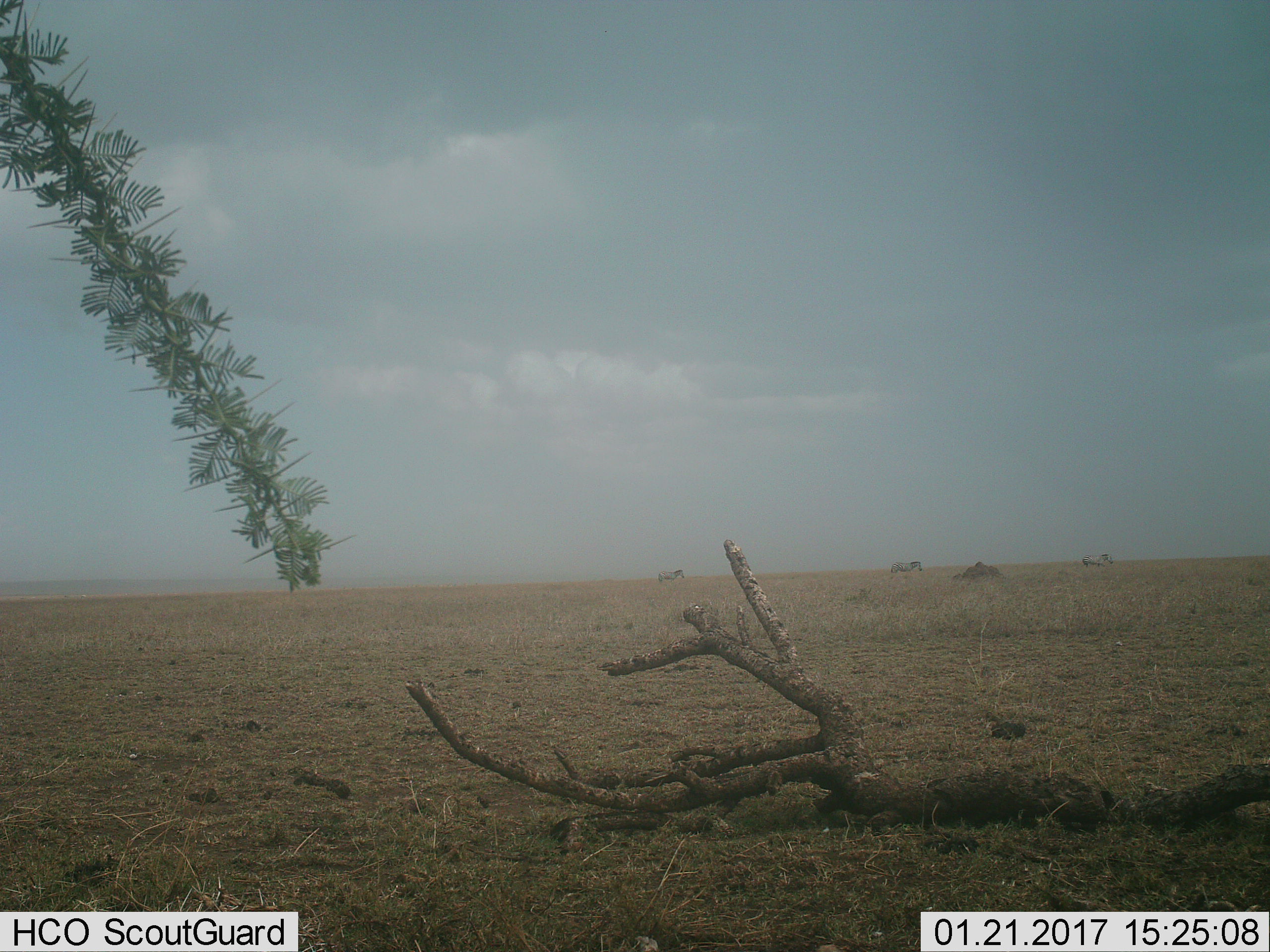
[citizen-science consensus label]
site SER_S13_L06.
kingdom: Animalia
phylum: Chordata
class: Mammalia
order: Perissodactyla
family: Equidae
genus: Equus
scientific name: Equus quagga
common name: plains zebra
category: zebraplains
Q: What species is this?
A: Zebraplains (plains zebra) (Equus quagga).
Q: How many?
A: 3.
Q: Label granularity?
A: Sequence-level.